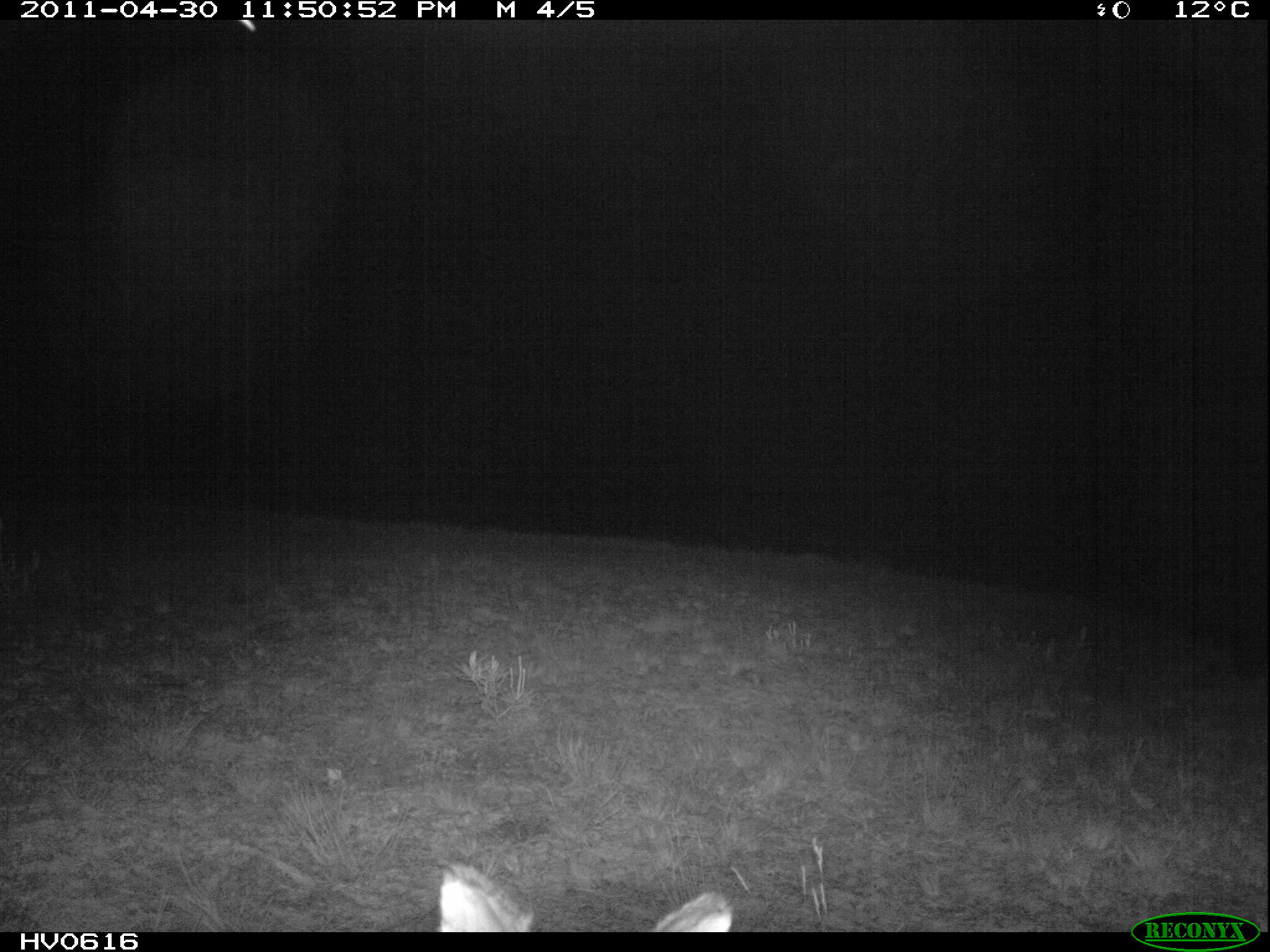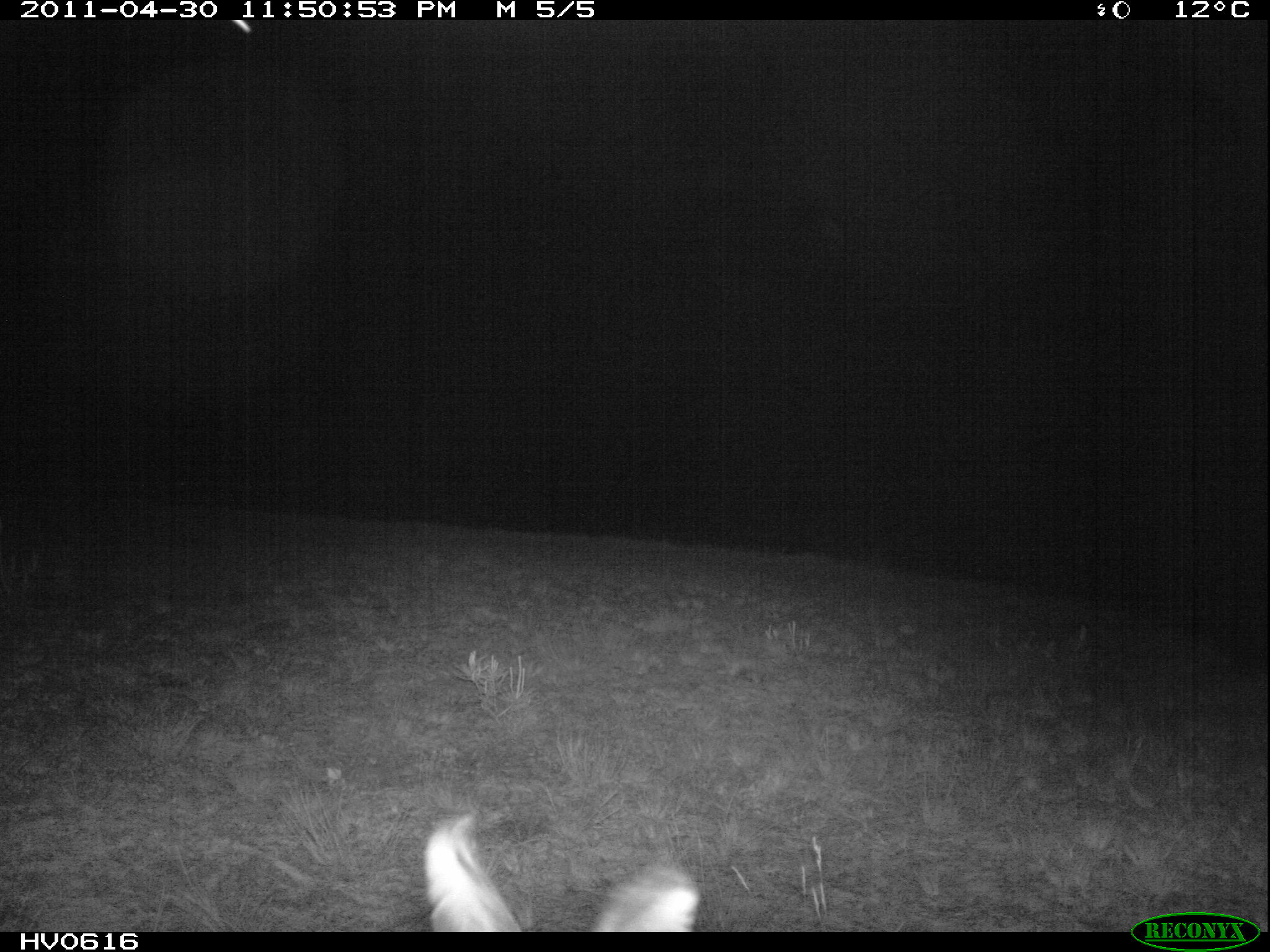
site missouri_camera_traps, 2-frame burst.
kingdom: Animalia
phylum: Chordata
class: Mammalia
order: Lagomorpha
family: Leporidae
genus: Lepus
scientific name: Lepus europaeus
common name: european hare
European hare (Lepus europaeus). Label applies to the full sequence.